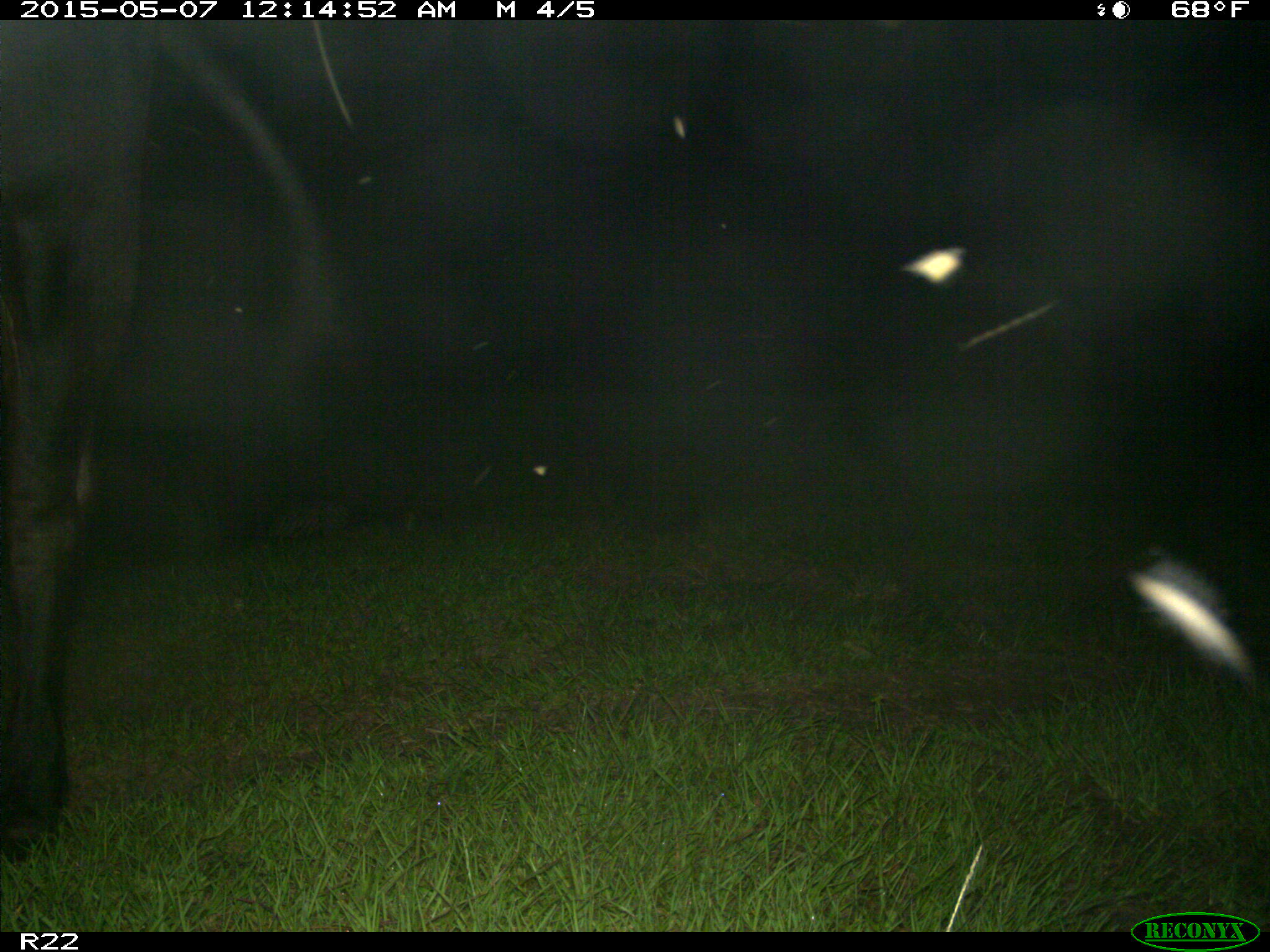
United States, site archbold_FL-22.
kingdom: Animalia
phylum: Chordata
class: Mammalia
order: Artiodactyla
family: Bovidae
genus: Bos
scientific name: Bos taurus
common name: domestic cow